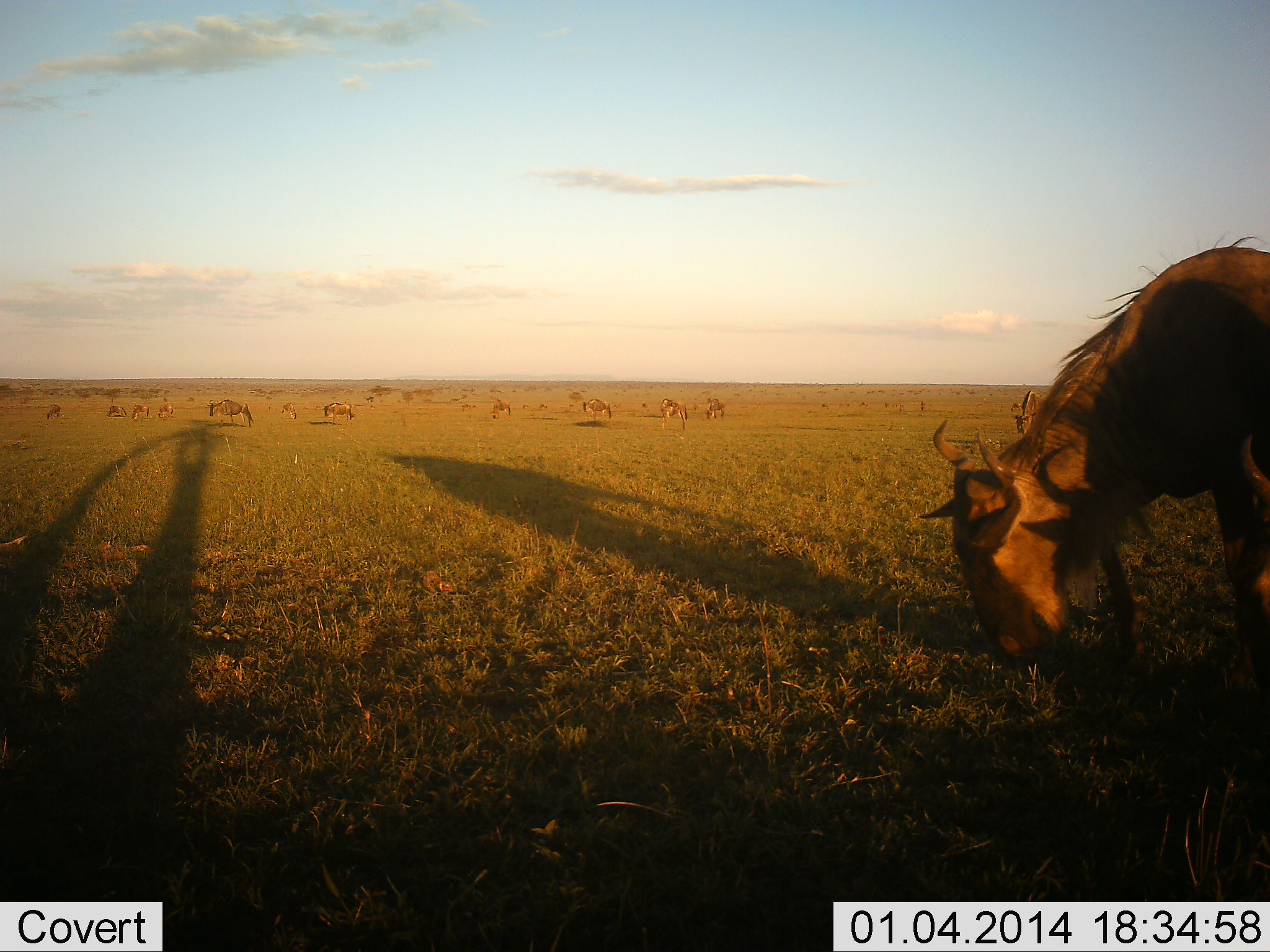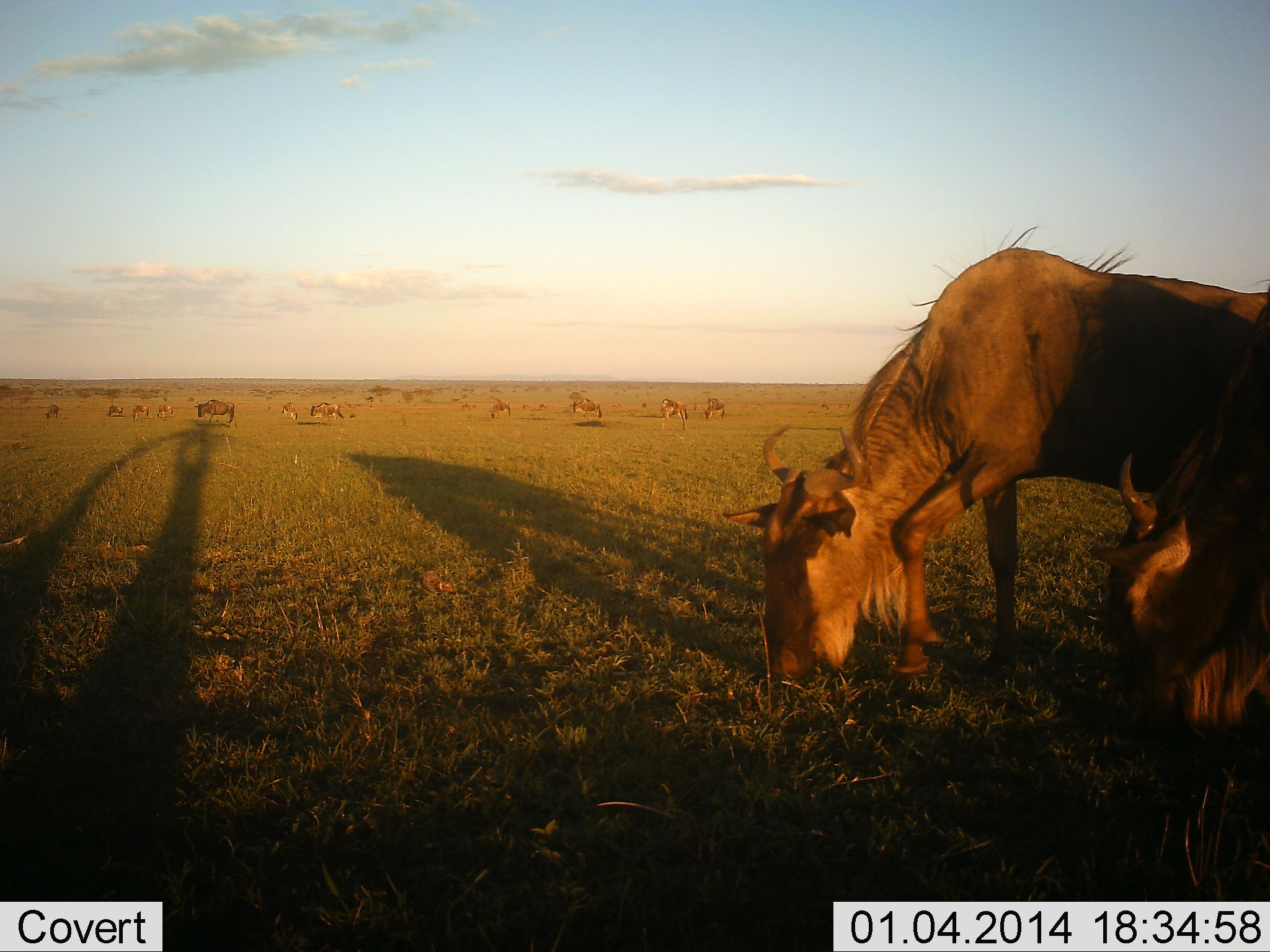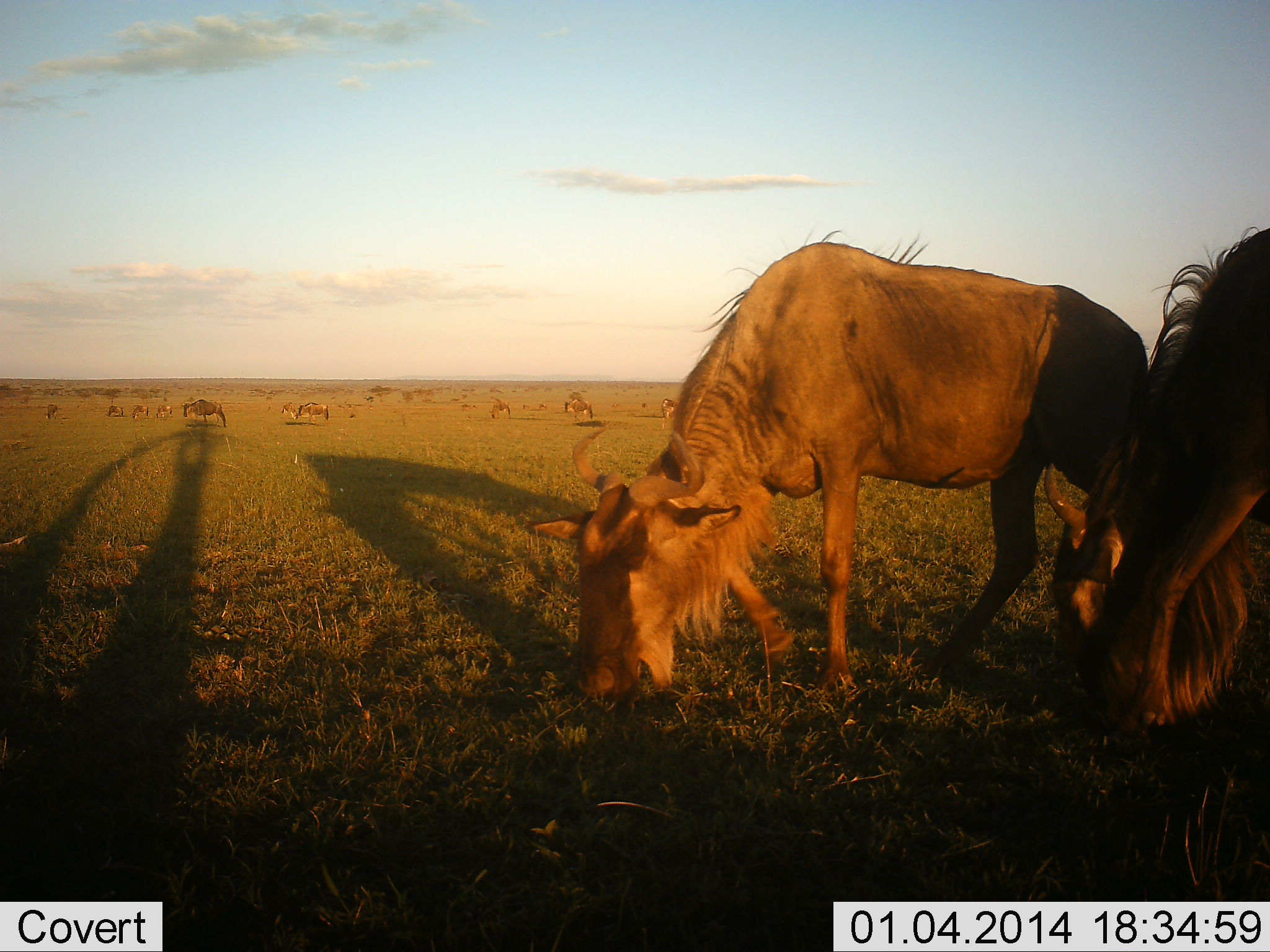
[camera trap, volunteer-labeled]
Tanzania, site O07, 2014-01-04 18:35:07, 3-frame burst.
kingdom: Animalia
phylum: Chordata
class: Mammalia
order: Artiodactyla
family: Bovidae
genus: Connochaetes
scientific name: Connochaetes taurinus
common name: blue wildebeest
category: wildebeest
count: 11-50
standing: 20%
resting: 0%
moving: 70%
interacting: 0%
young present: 0%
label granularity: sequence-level